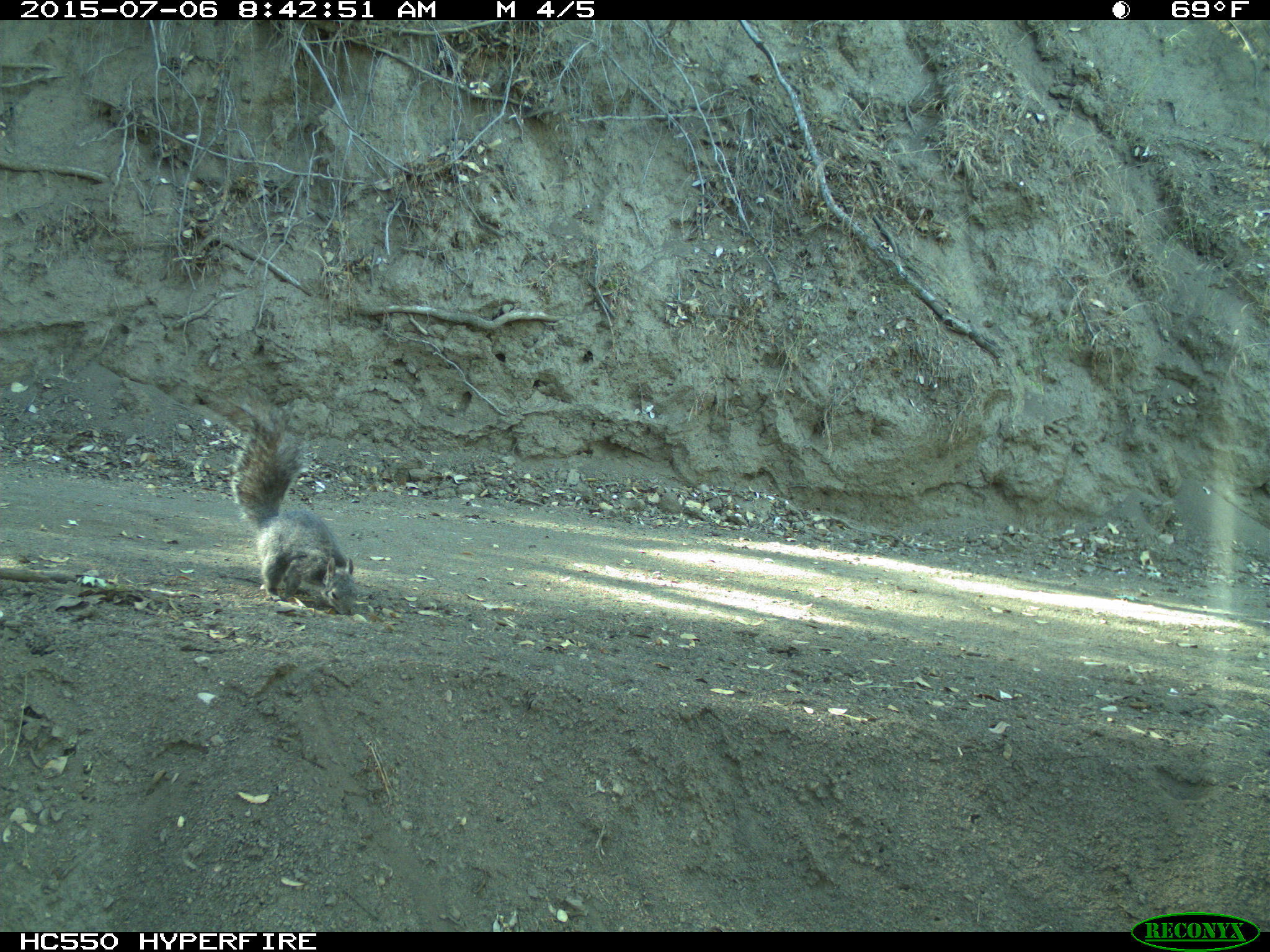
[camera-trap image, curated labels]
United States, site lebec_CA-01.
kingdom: Animalia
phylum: Chordata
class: Mammalia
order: Rodentia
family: Sciuridae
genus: Sciurus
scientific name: Sciurus carolinensis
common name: eastern gray squirrel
Sciurus carolinensis (eastern gray squirrel).